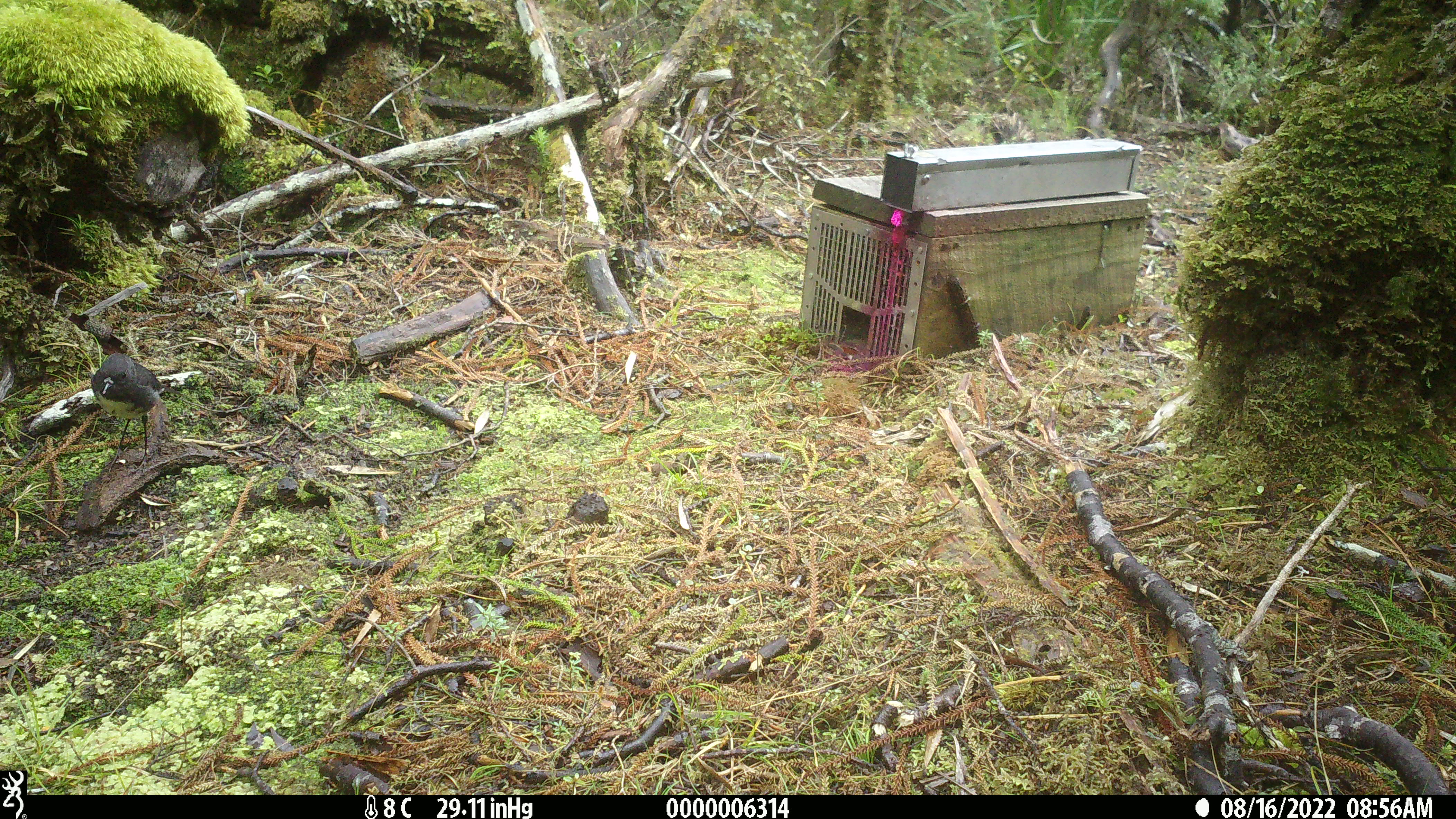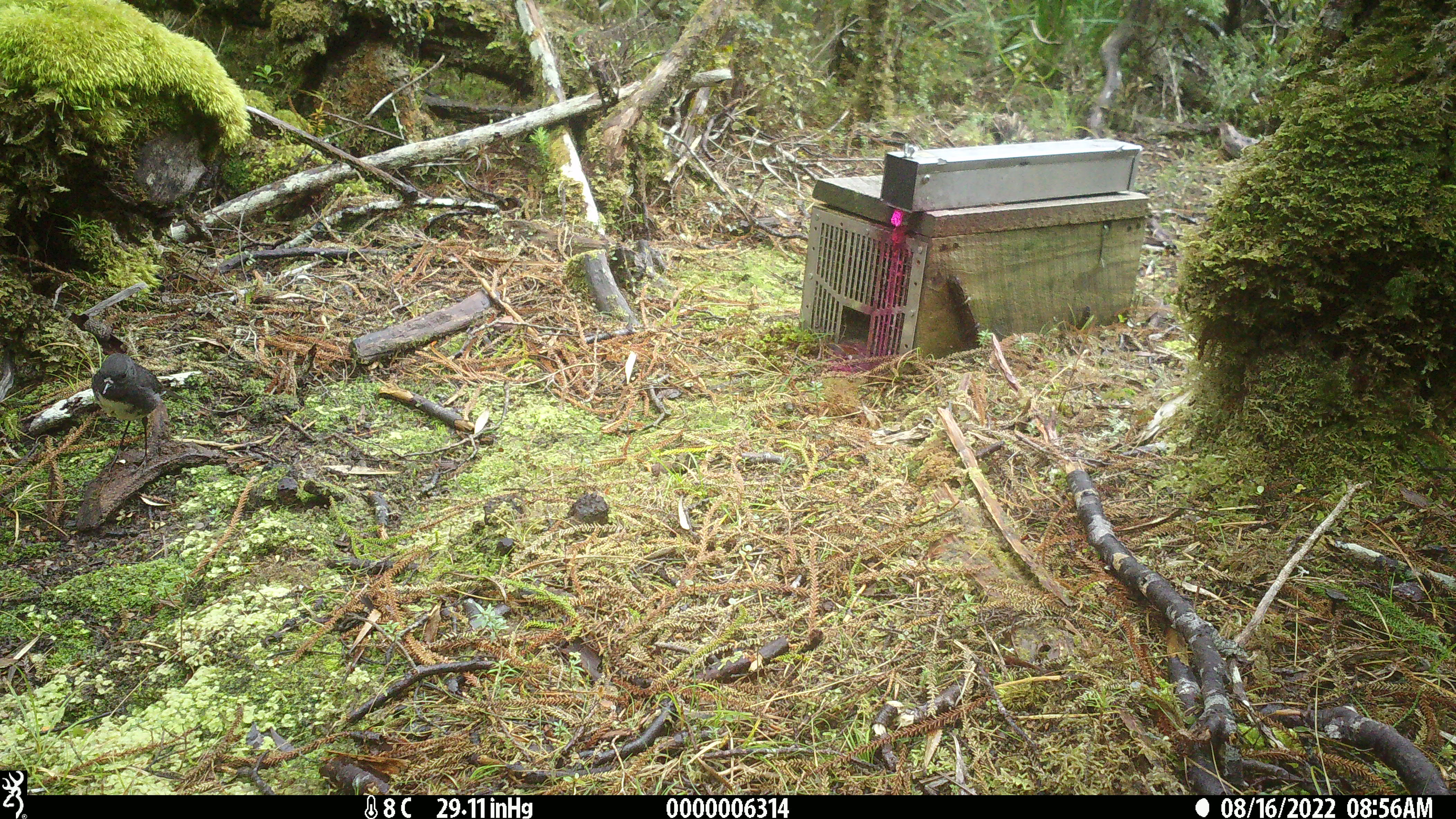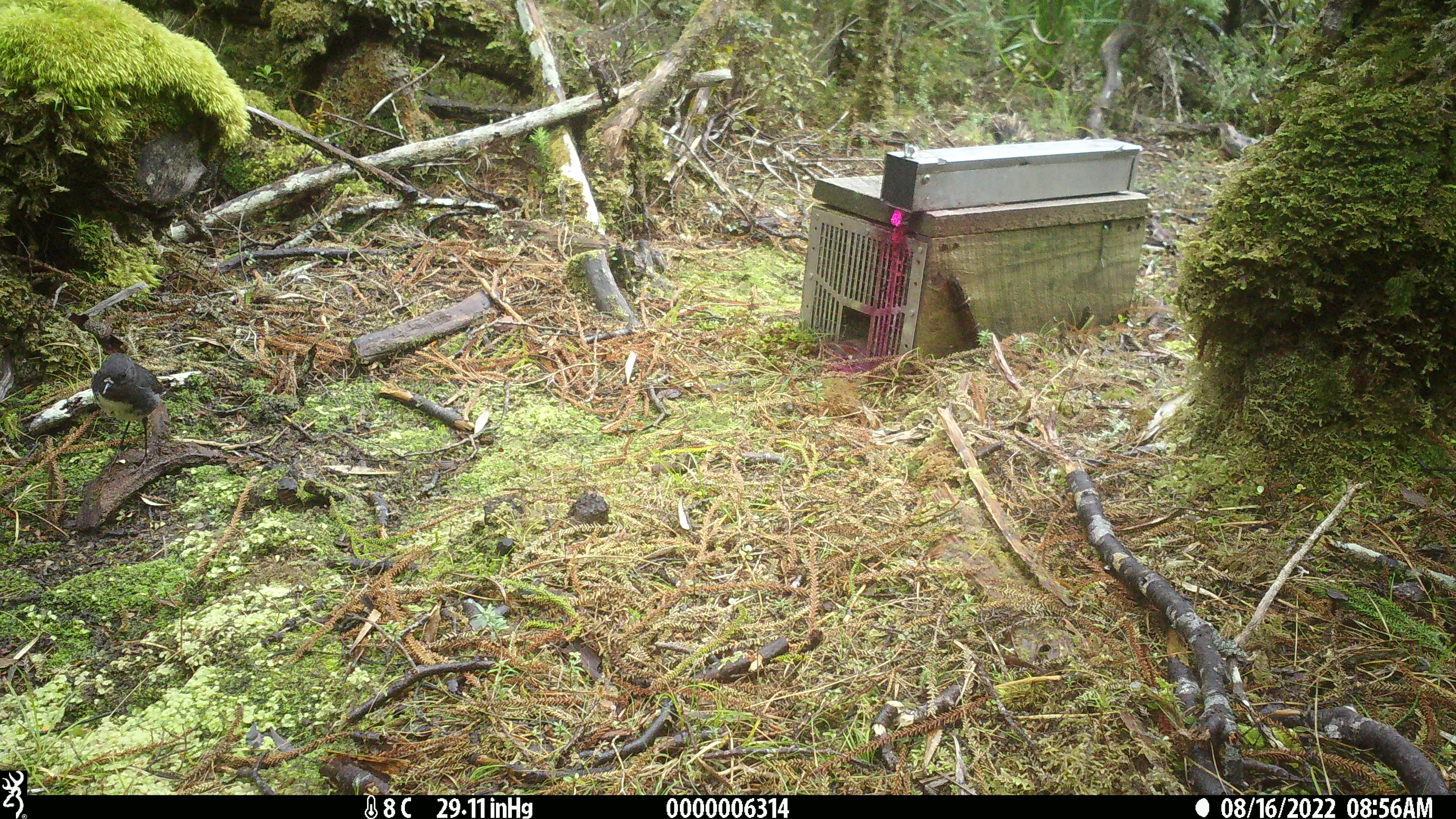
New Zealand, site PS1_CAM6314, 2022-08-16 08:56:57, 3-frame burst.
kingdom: Animalia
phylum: Chordata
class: Aves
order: Passeriformes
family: Petroicidae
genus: Petroica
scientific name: Petroica australis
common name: new zealand robin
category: robin